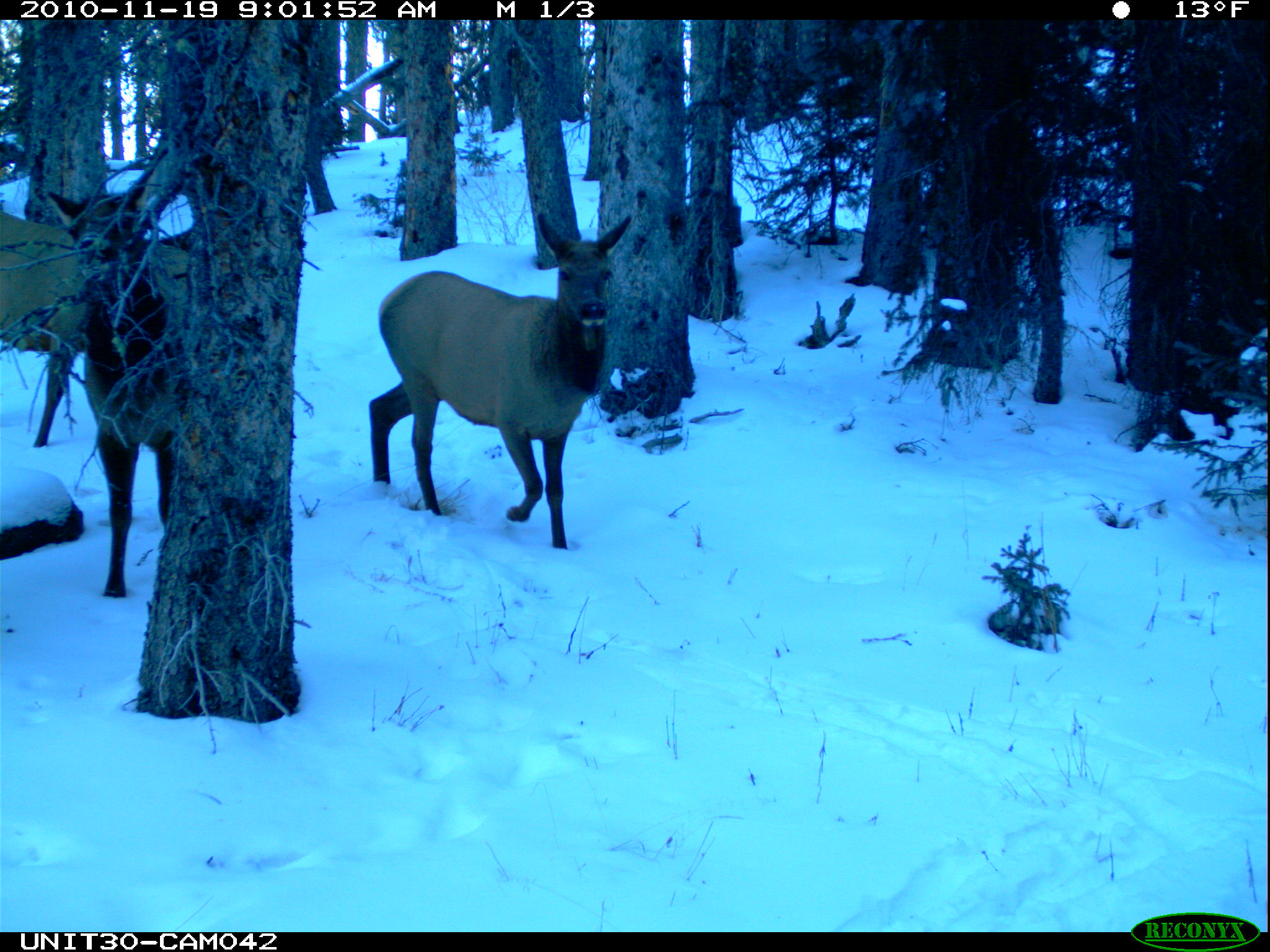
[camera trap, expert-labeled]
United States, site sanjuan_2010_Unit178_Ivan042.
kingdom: Animalia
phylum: Chordata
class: Mammalia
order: Artiodactyla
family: Cervidae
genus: Cervus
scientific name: Cervus elaphus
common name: red deer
Cervus elaphus (red deer).